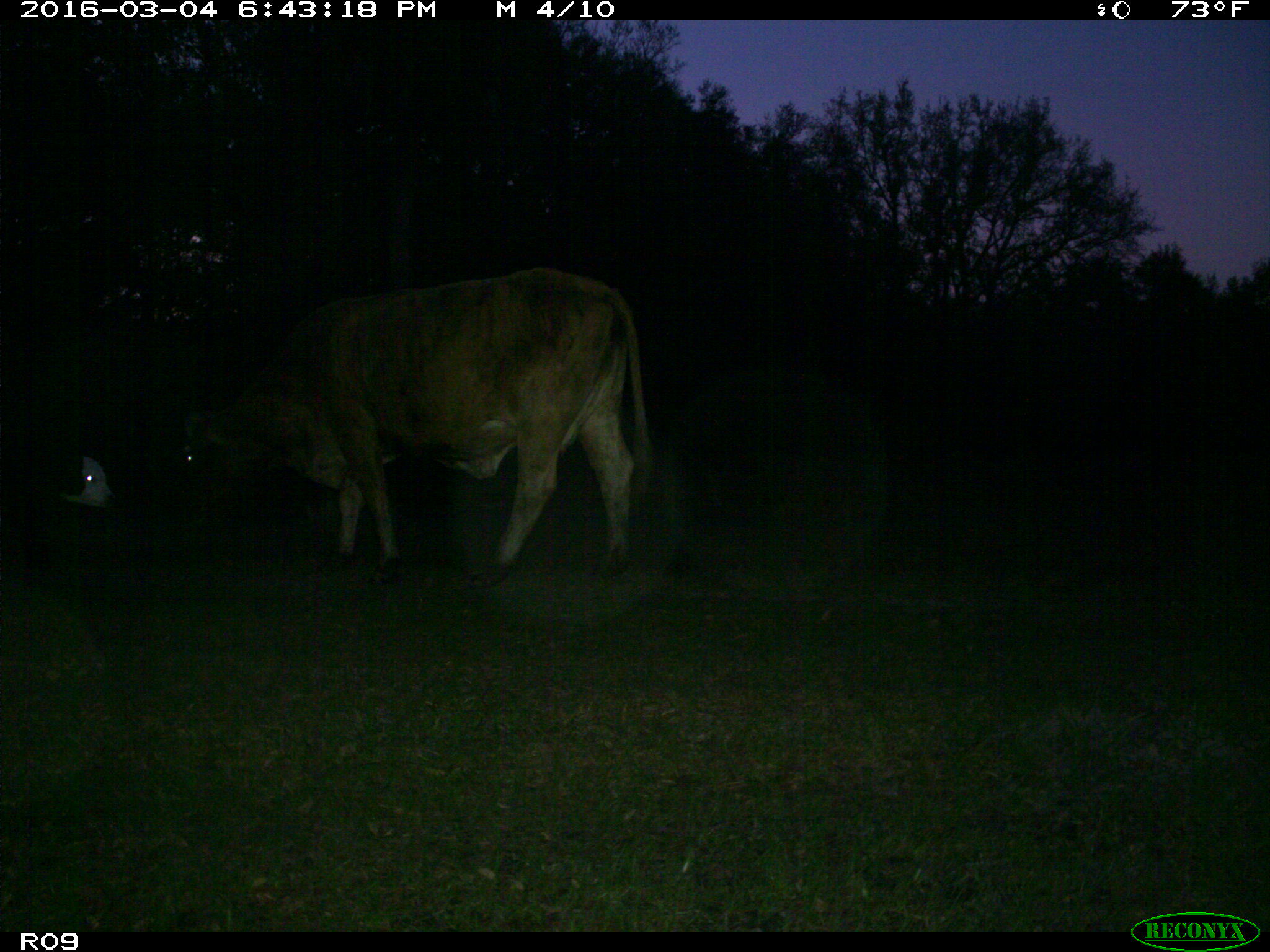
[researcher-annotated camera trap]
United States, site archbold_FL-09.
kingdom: Animalia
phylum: Chordata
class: Mammalia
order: Artiodactyla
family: Bovidae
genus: Bos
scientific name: Bos taurus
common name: domestic cow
Bos taurus (domestic cow).